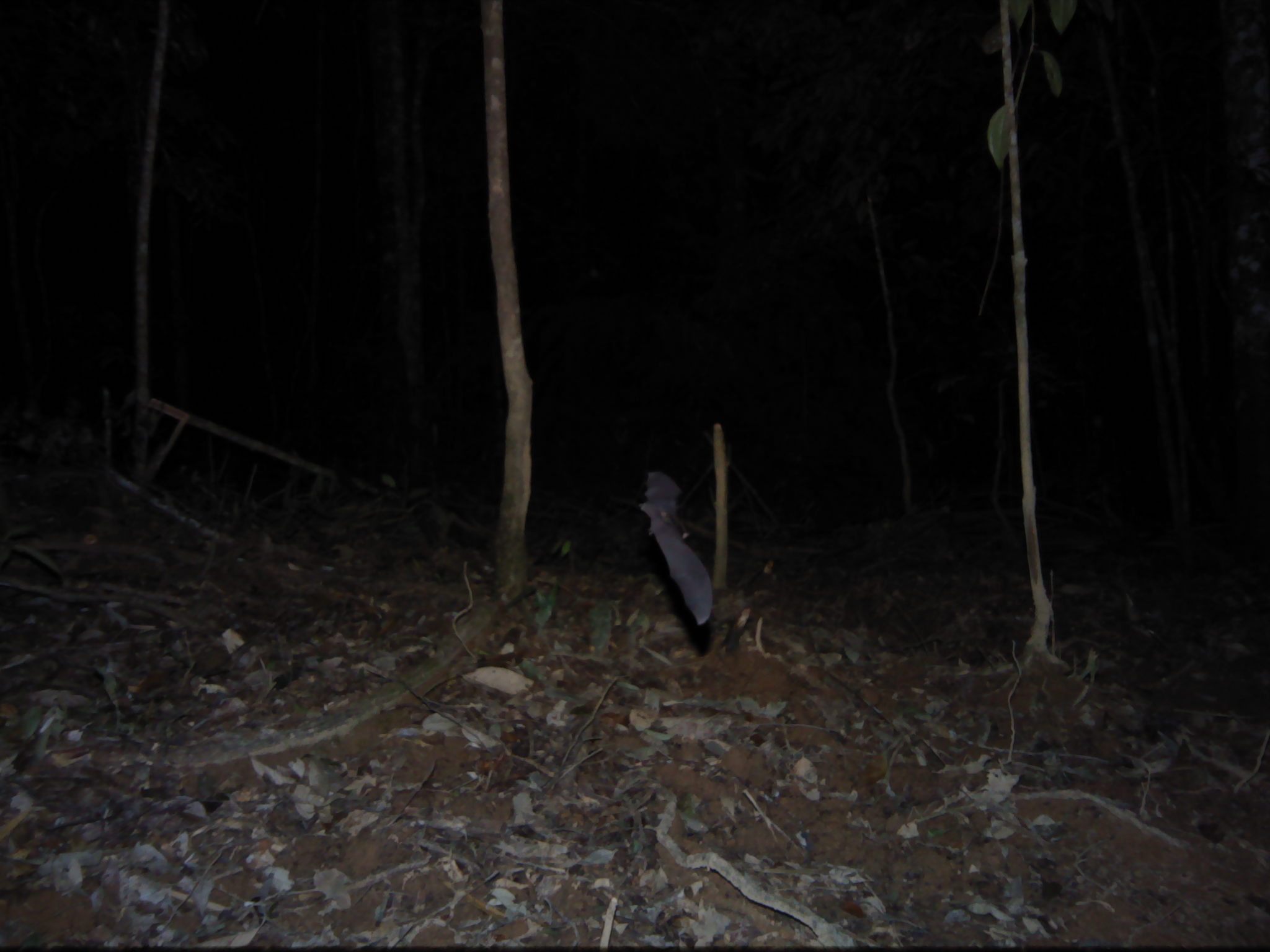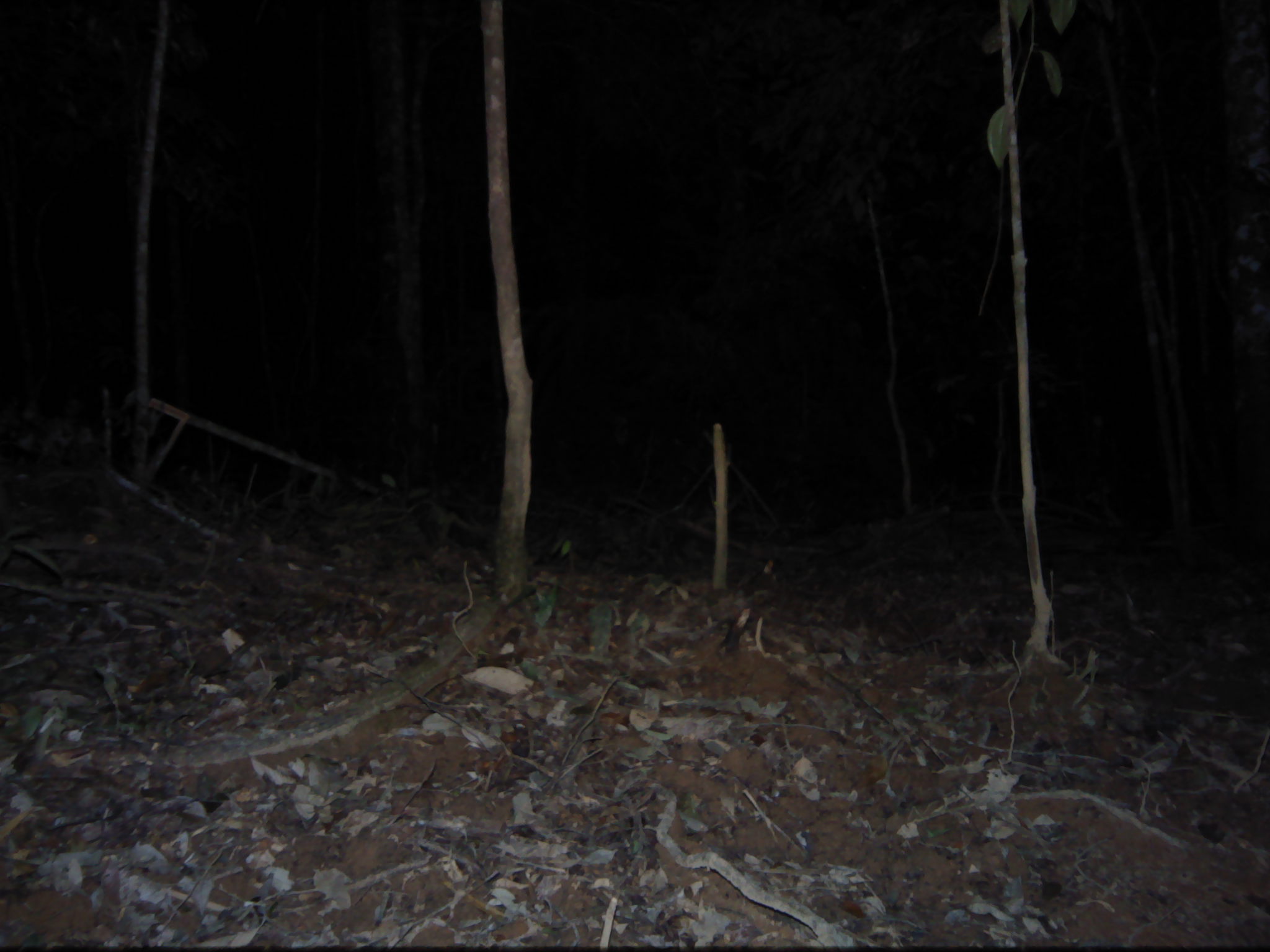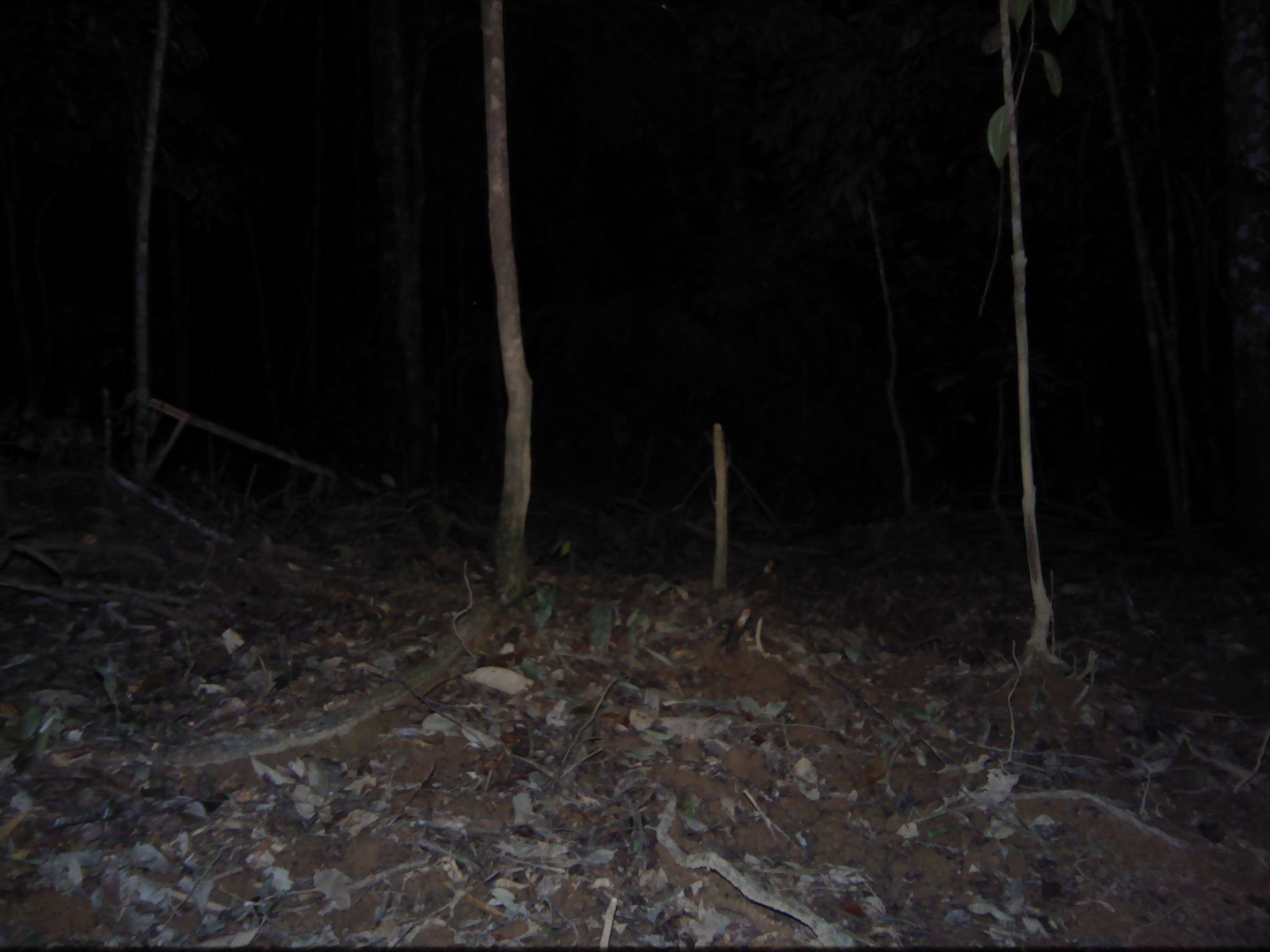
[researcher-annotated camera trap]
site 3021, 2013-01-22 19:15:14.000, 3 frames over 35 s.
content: unidentified animal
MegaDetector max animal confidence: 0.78